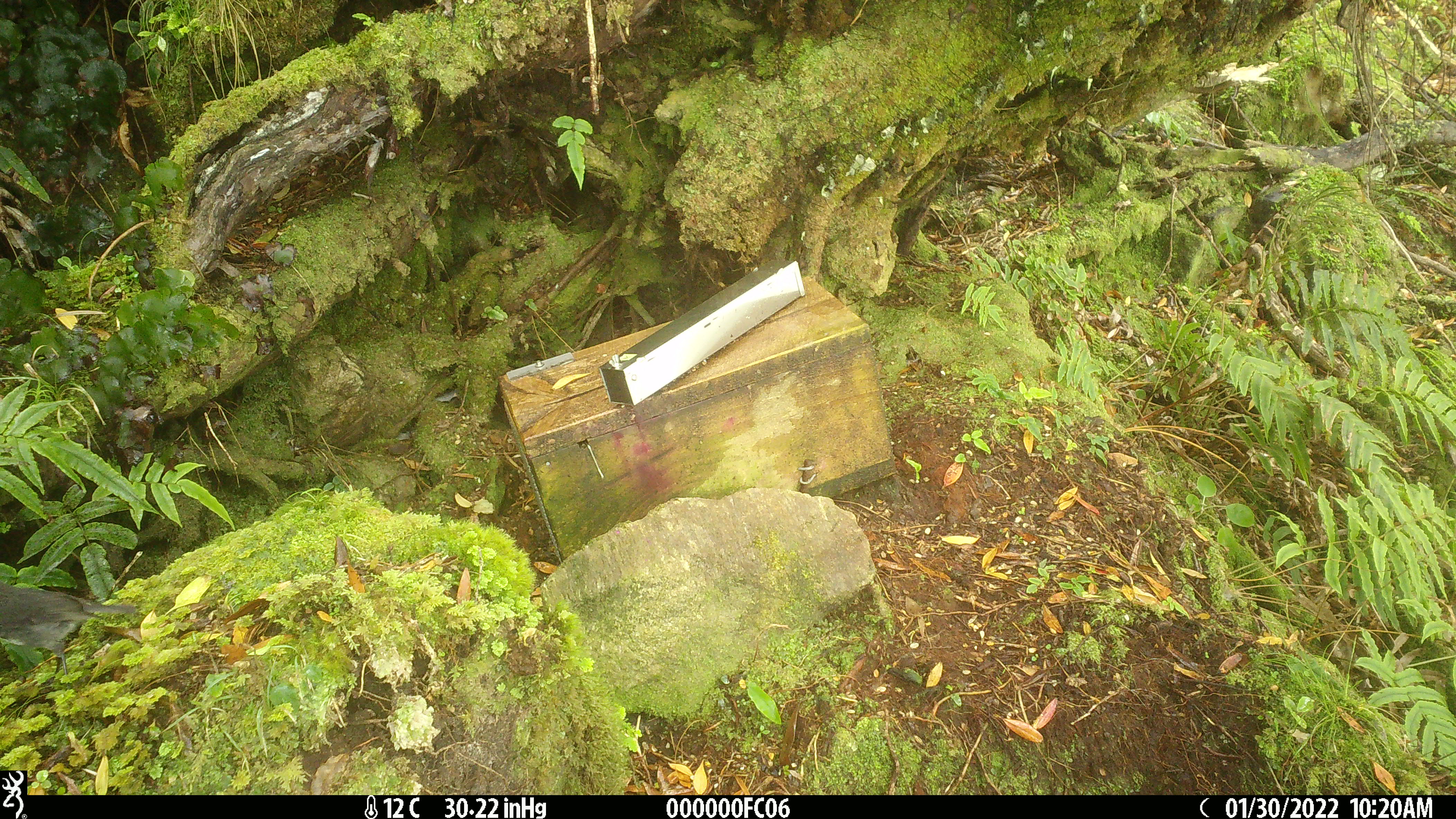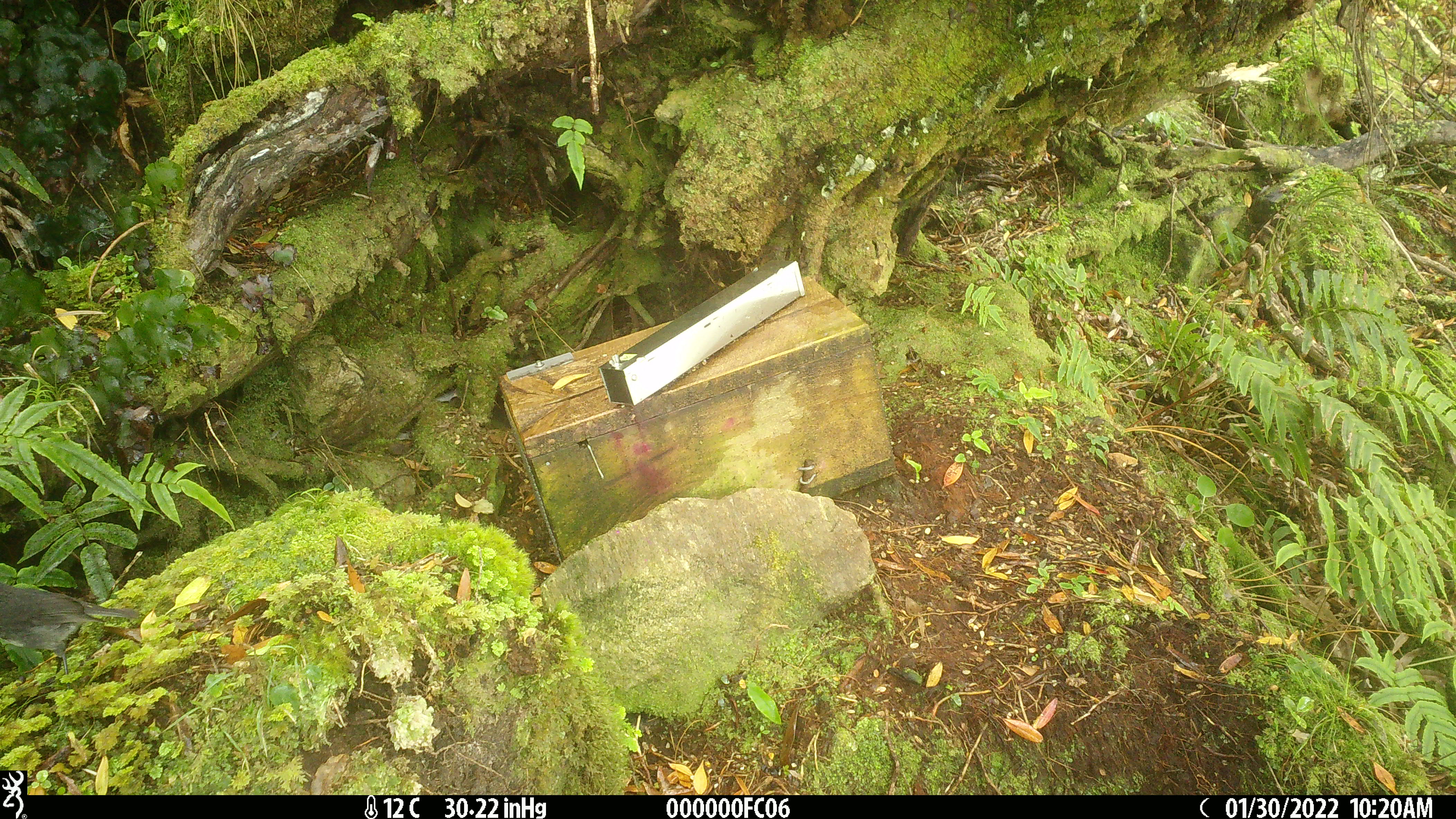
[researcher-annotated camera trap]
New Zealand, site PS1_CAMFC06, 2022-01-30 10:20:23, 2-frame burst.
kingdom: Animalia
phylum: Chordata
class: Aves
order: Passeriformes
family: Petroicidae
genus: Petroica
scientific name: Petroica australis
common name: new zealand robin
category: robin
Robin (new zealand robin) (Petroica australis).